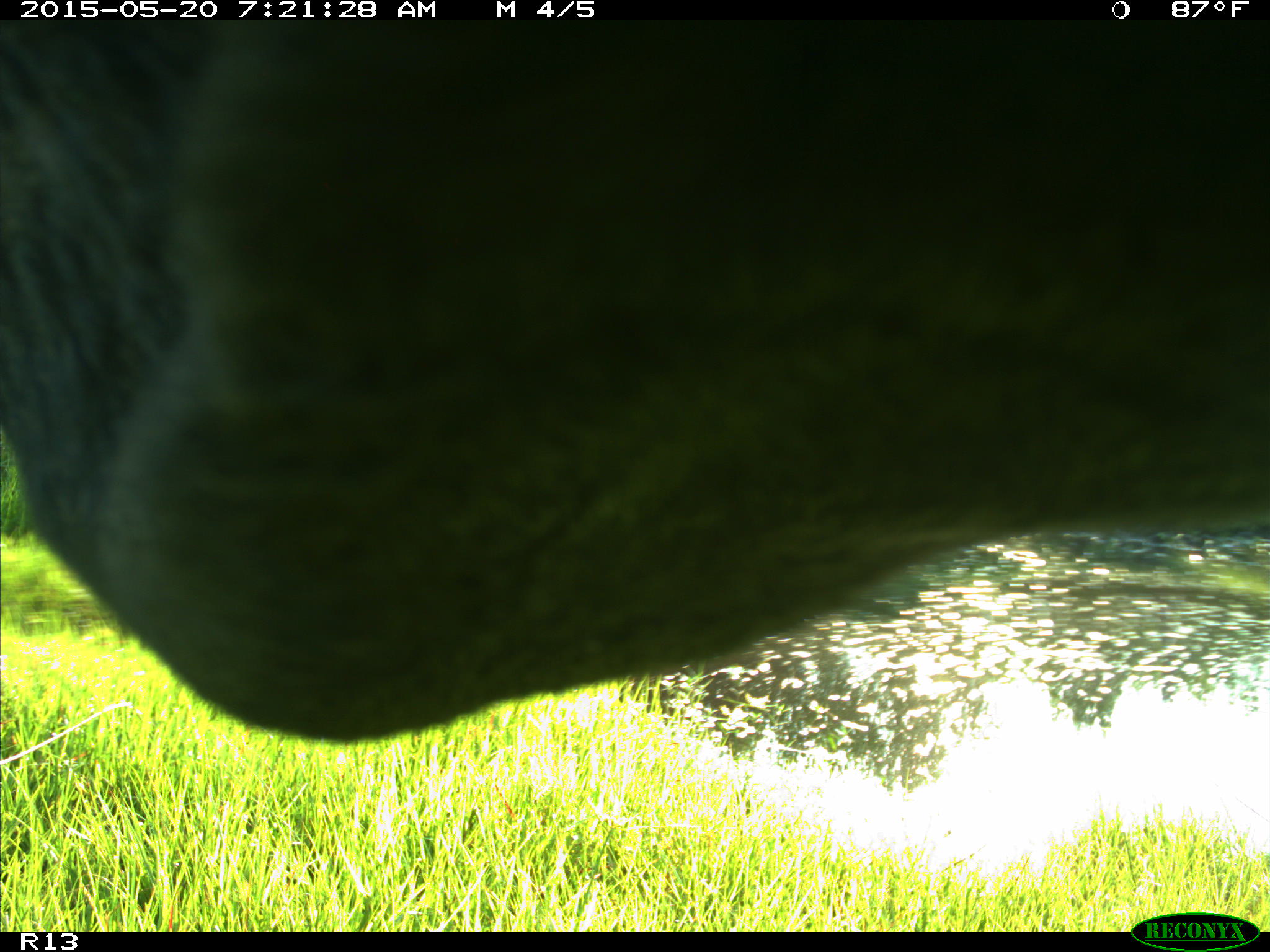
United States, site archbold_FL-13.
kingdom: Animalia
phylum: Chordata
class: Mammalia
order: Artiodactyla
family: Bovidae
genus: Bos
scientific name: Bos taurus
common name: domestic cow